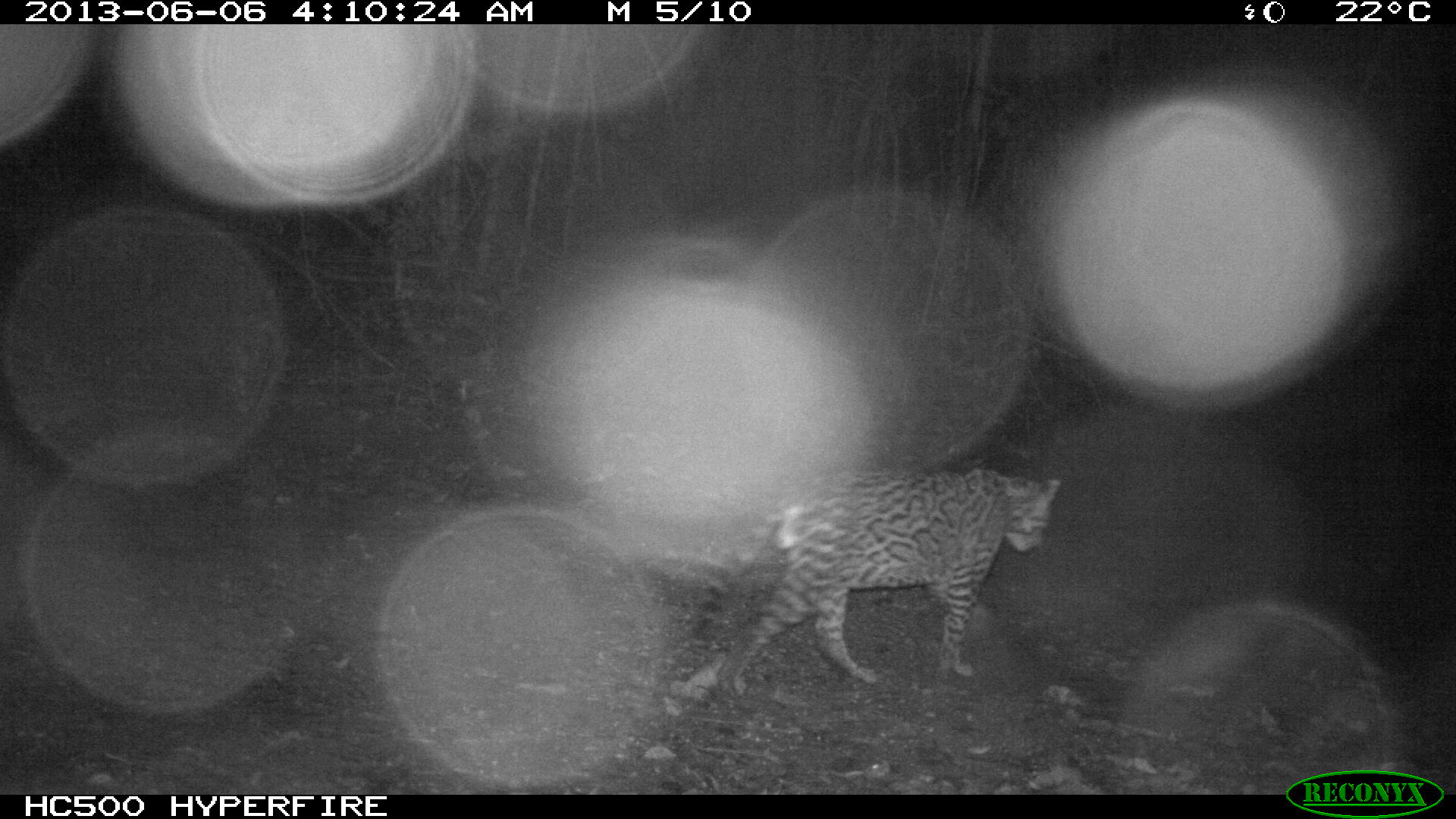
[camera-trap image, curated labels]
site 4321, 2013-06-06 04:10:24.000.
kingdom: Animalia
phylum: Chordata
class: Mammalia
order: Carnivora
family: Felidae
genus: Leopardus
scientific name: Leopardus pardalis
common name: ocelot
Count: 1.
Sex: male.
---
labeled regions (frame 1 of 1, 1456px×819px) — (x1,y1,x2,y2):
leopardus pardalis: (689,465,1062,697)